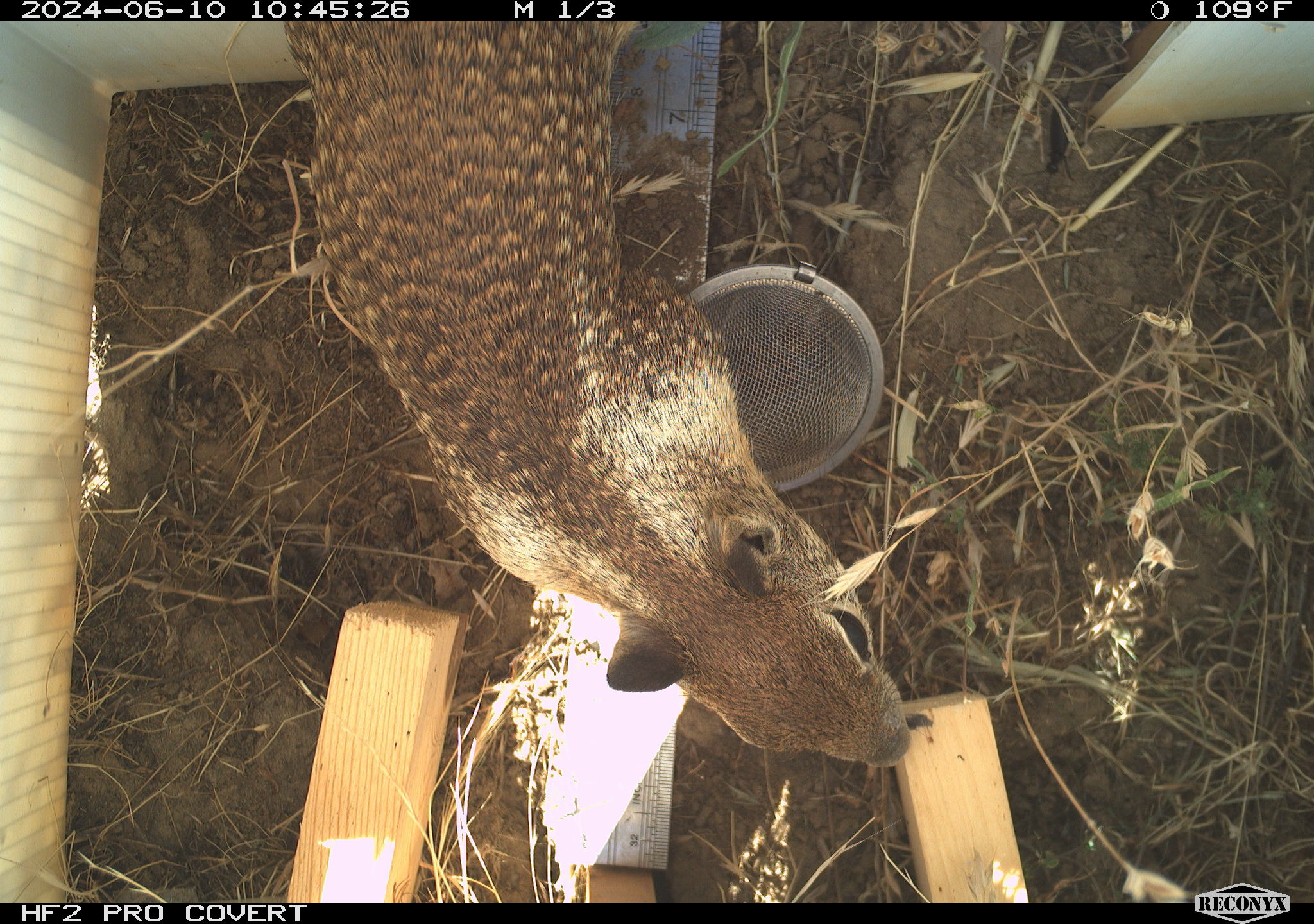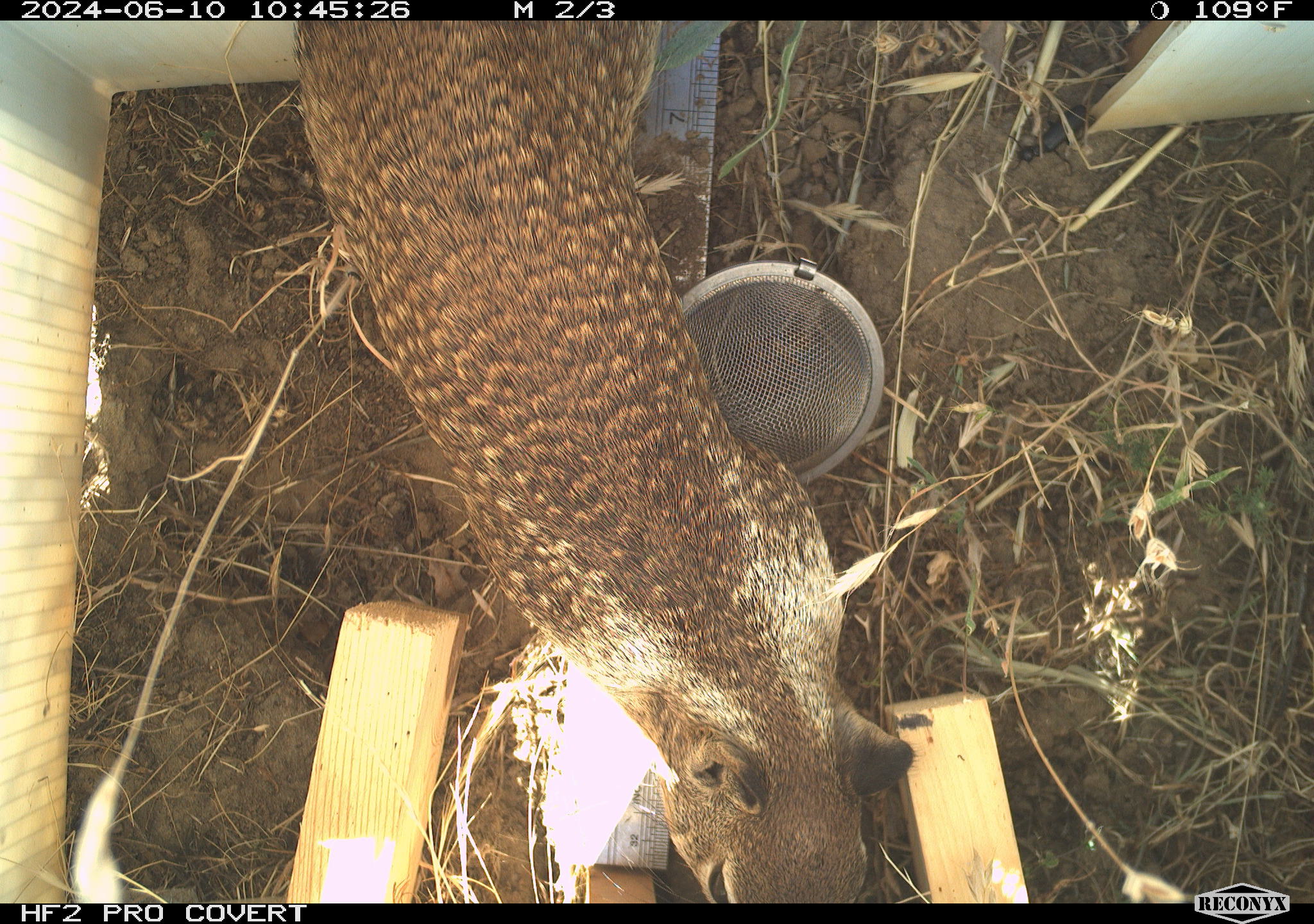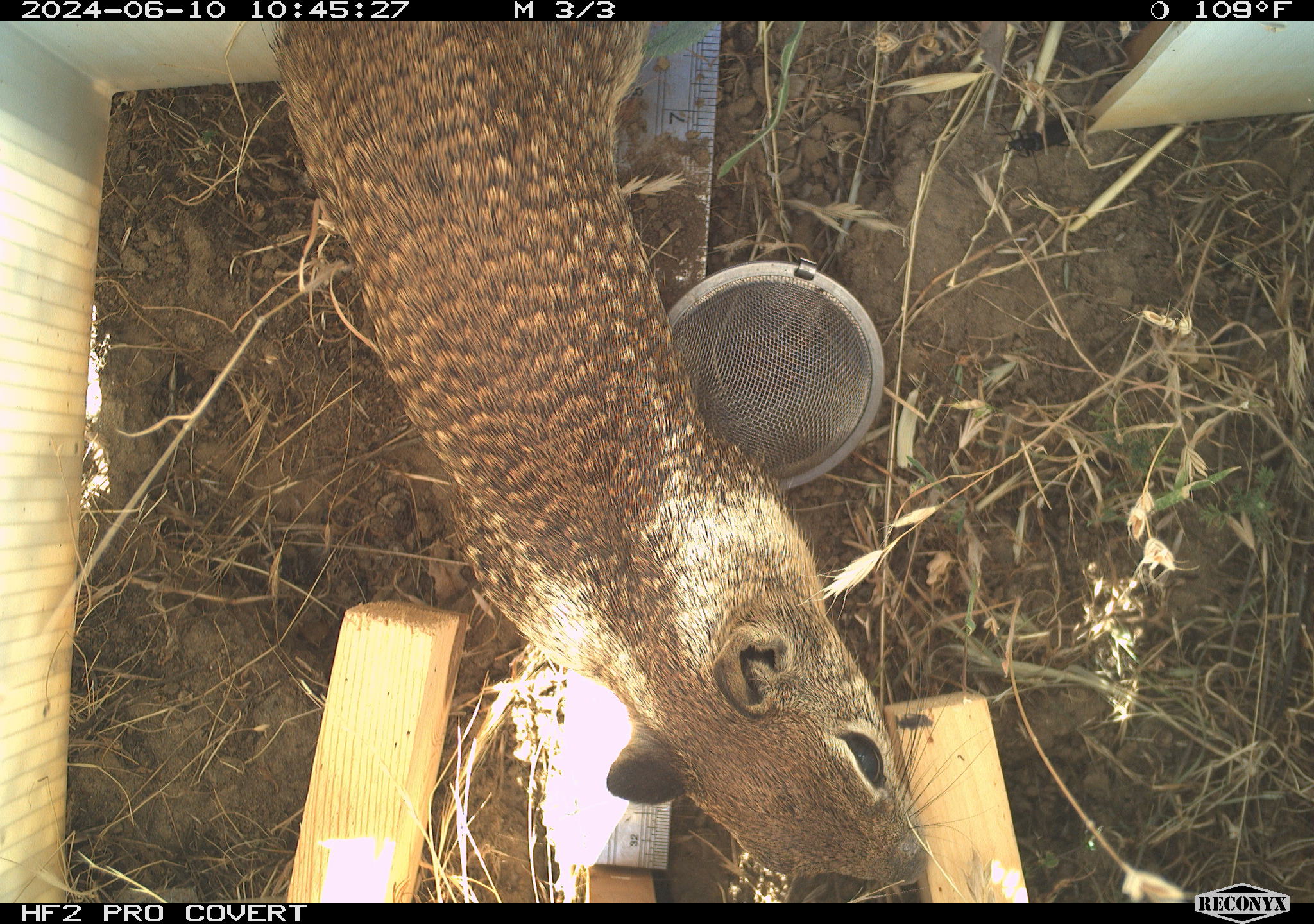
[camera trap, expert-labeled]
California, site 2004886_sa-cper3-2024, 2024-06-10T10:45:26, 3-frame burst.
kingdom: Animalia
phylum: Chordata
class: Mammalia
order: Rodentia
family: Sciuridae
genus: Otospermophilus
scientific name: Otospermophilus beecheyi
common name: california ground squirrel